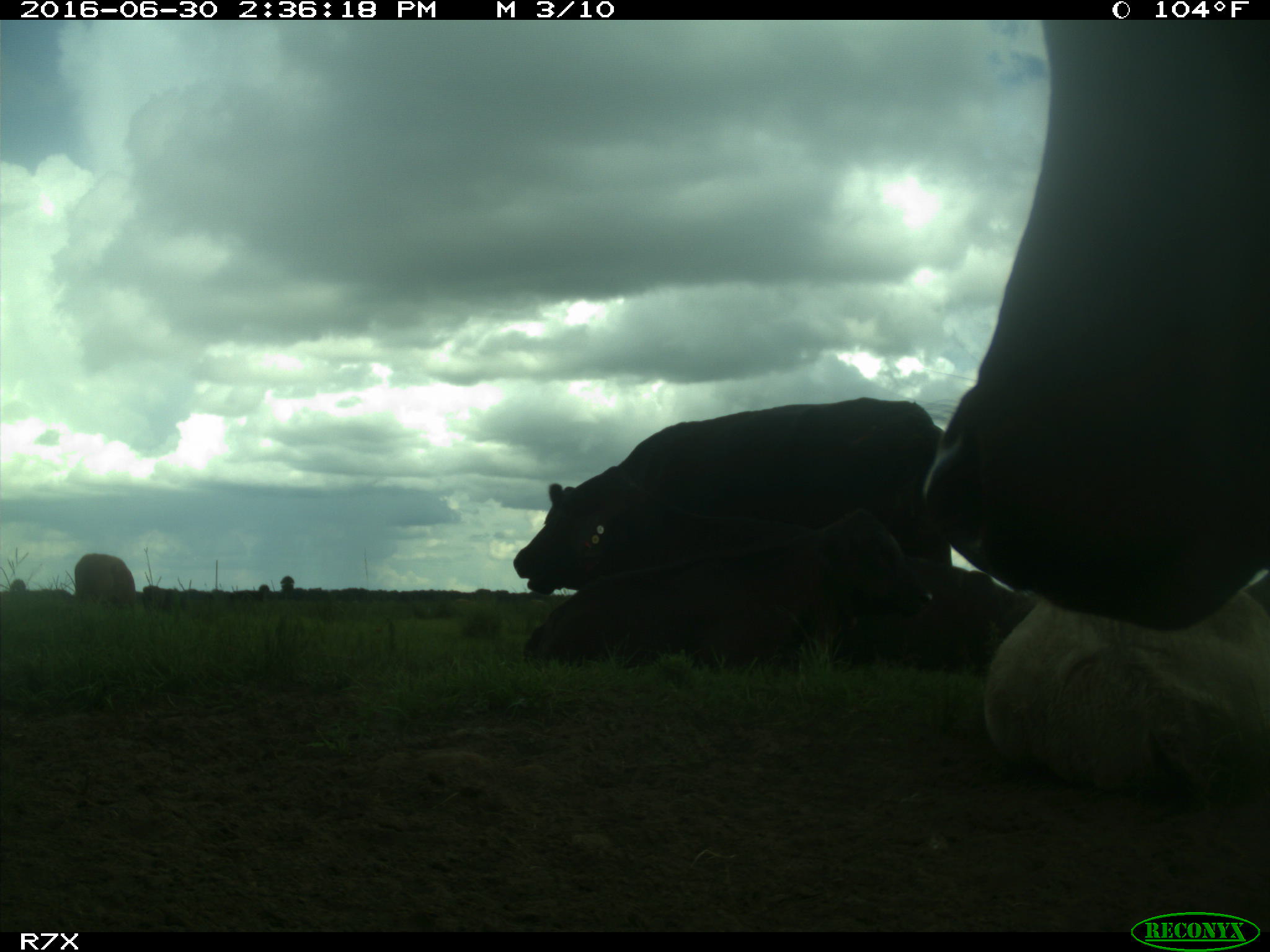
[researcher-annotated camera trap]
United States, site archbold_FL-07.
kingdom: Animalia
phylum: Chordata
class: Mammalia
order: Artiodactyla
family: Bovidae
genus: Bos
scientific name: Bos taurus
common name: domestic cow